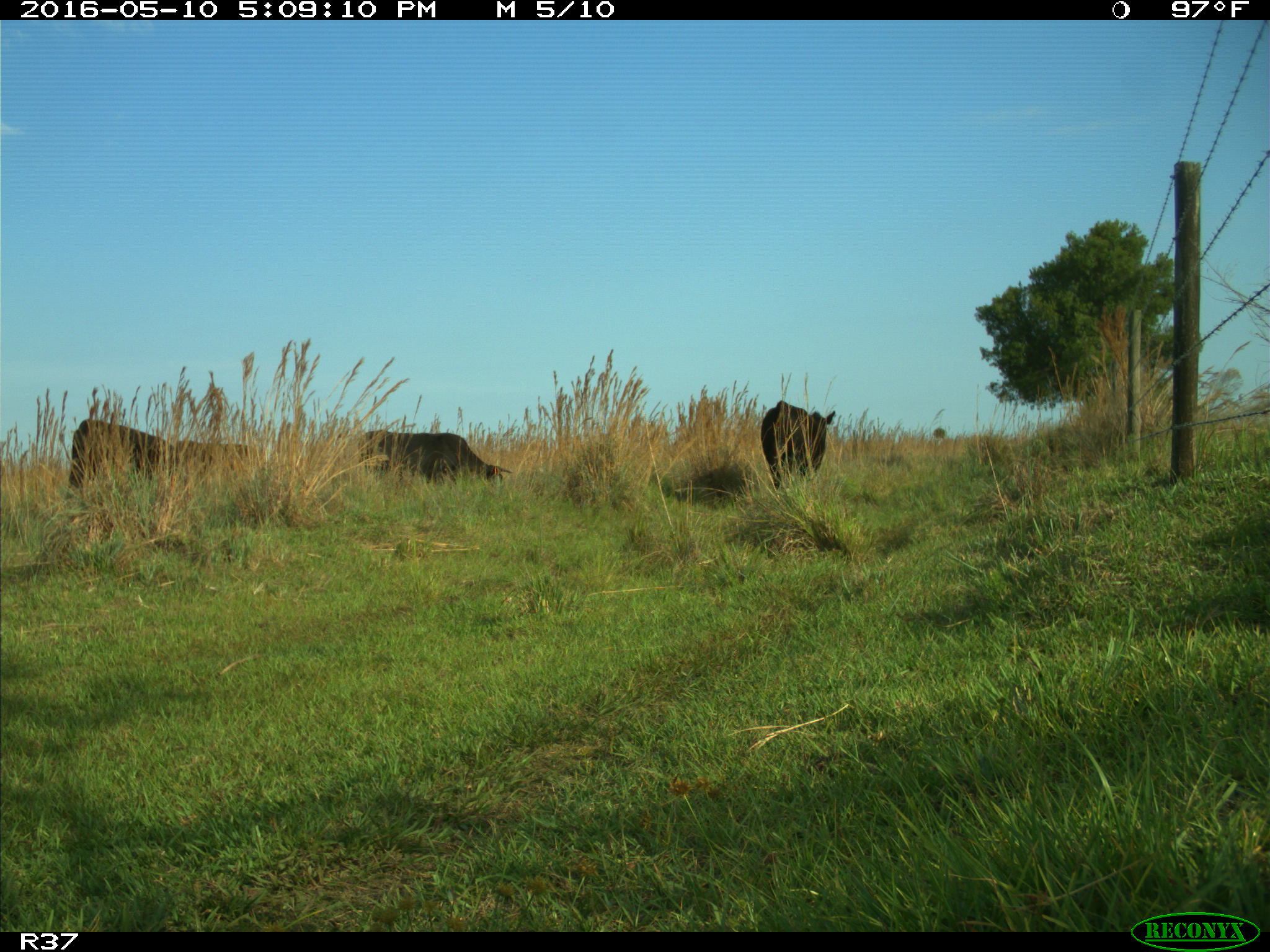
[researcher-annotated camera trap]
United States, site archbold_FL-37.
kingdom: Animalia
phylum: Chordata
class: Mammalia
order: Artiodactyla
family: Bovidae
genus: Bos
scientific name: Bos taurus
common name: domestic cow